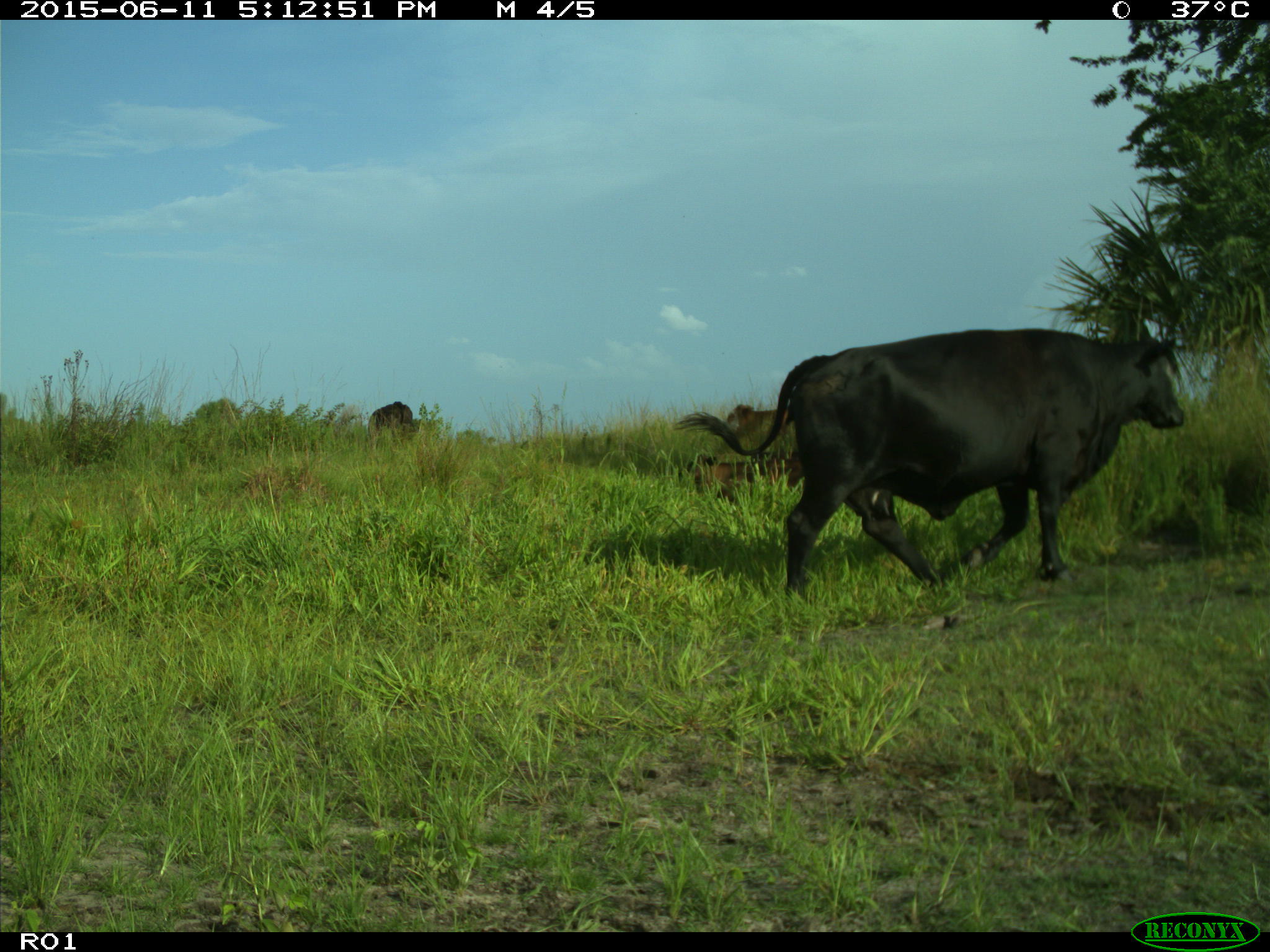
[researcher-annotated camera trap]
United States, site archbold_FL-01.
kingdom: Animalia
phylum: Chordata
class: Mammalia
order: Artiodactyla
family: Bovidae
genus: Bos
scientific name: Bos taurus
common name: domestic cow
Bos taurus (domestic cow).